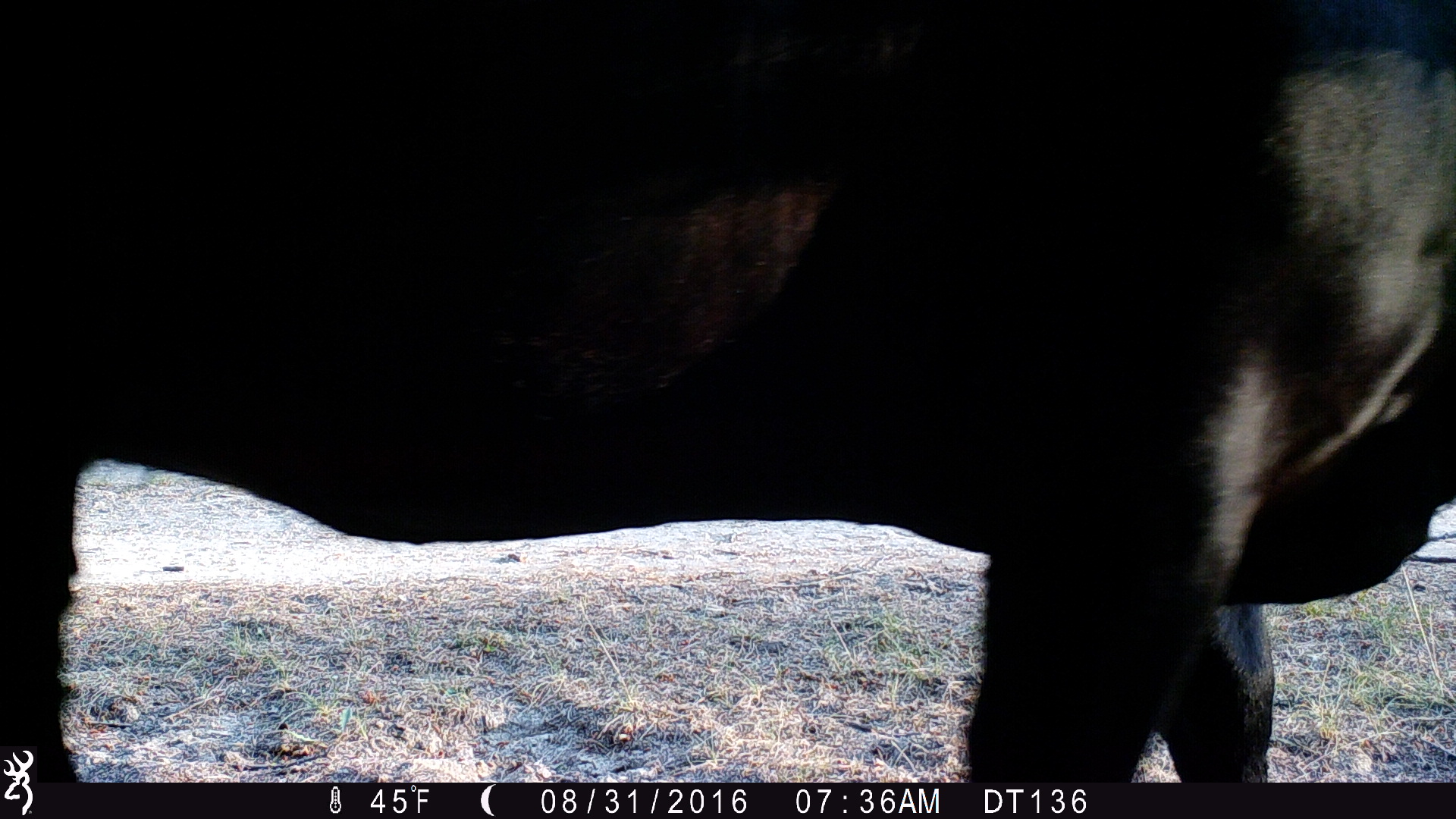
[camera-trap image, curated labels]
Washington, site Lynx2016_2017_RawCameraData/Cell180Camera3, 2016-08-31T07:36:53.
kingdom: Animalia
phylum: Chordata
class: Mammalia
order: Artiodactyla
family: Bovidae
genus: Bos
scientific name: Bos taurus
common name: domestic cattle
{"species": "domestic cattle (Bos taurus)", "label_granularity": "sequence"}